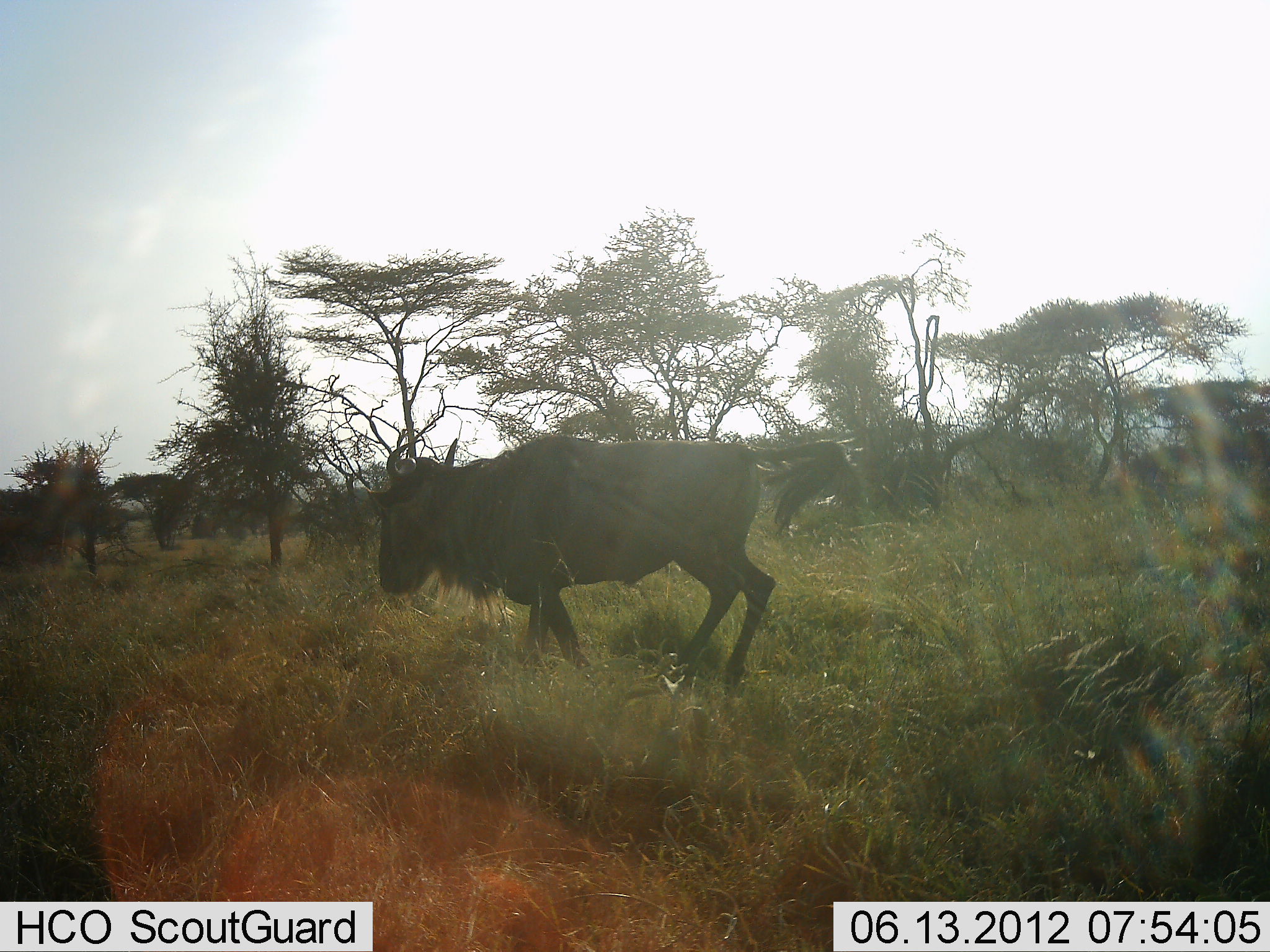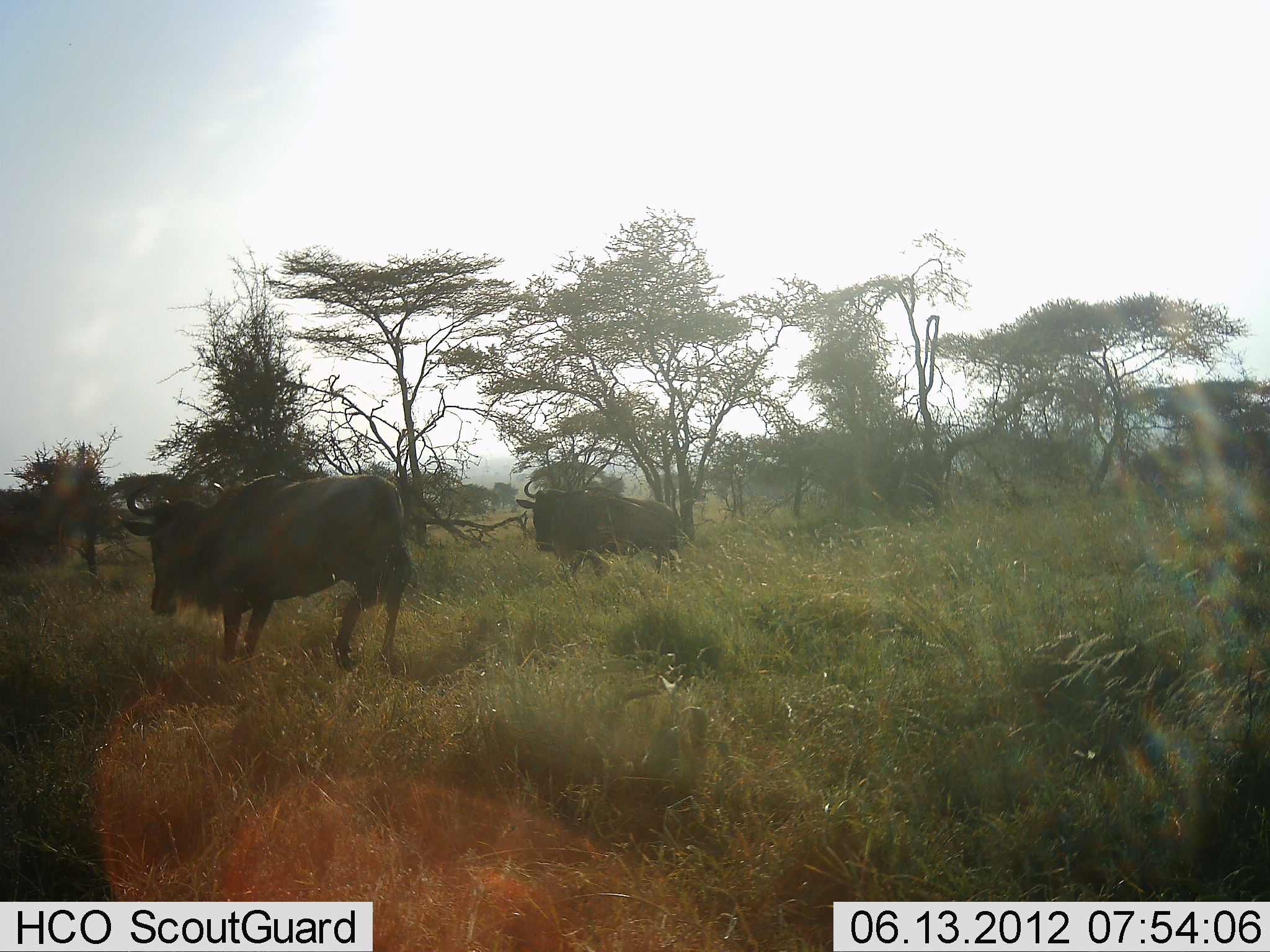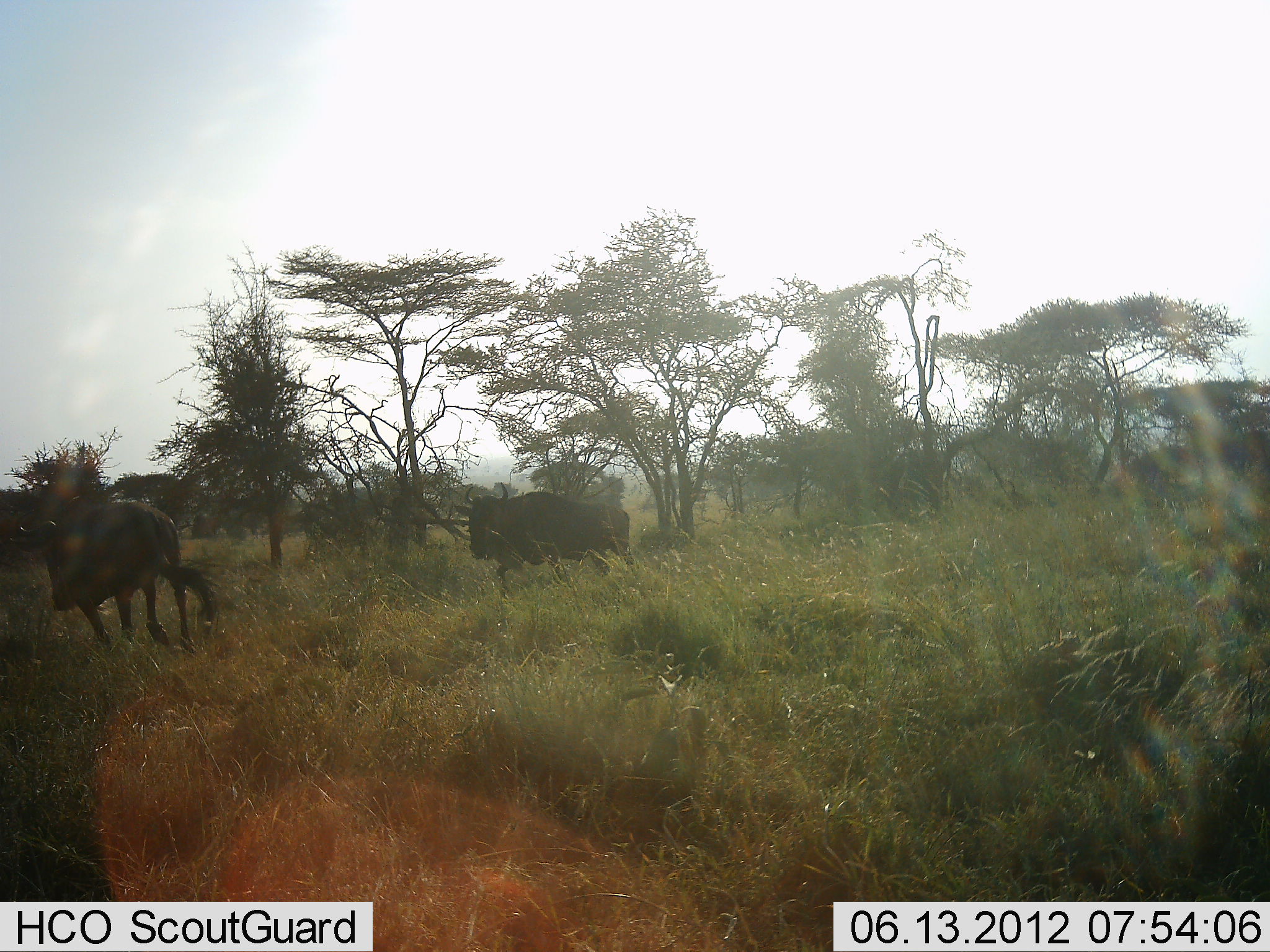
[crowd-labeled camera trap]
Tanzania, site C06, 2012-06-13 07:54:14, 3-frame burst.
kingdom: Animalia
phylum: Chordata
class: Mammalia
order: Artiodactyla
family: Bovidae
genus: Connochaetes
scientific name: Connochaetes taurinus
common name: blue wildebeest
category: wildebeest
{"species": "wildebeest (blue wildebeest) (Connochaetes taurinus)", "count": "2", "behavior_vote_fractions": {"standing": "0%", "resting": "0%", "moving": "100%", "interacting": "0%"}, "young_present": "0%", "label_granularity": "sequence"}